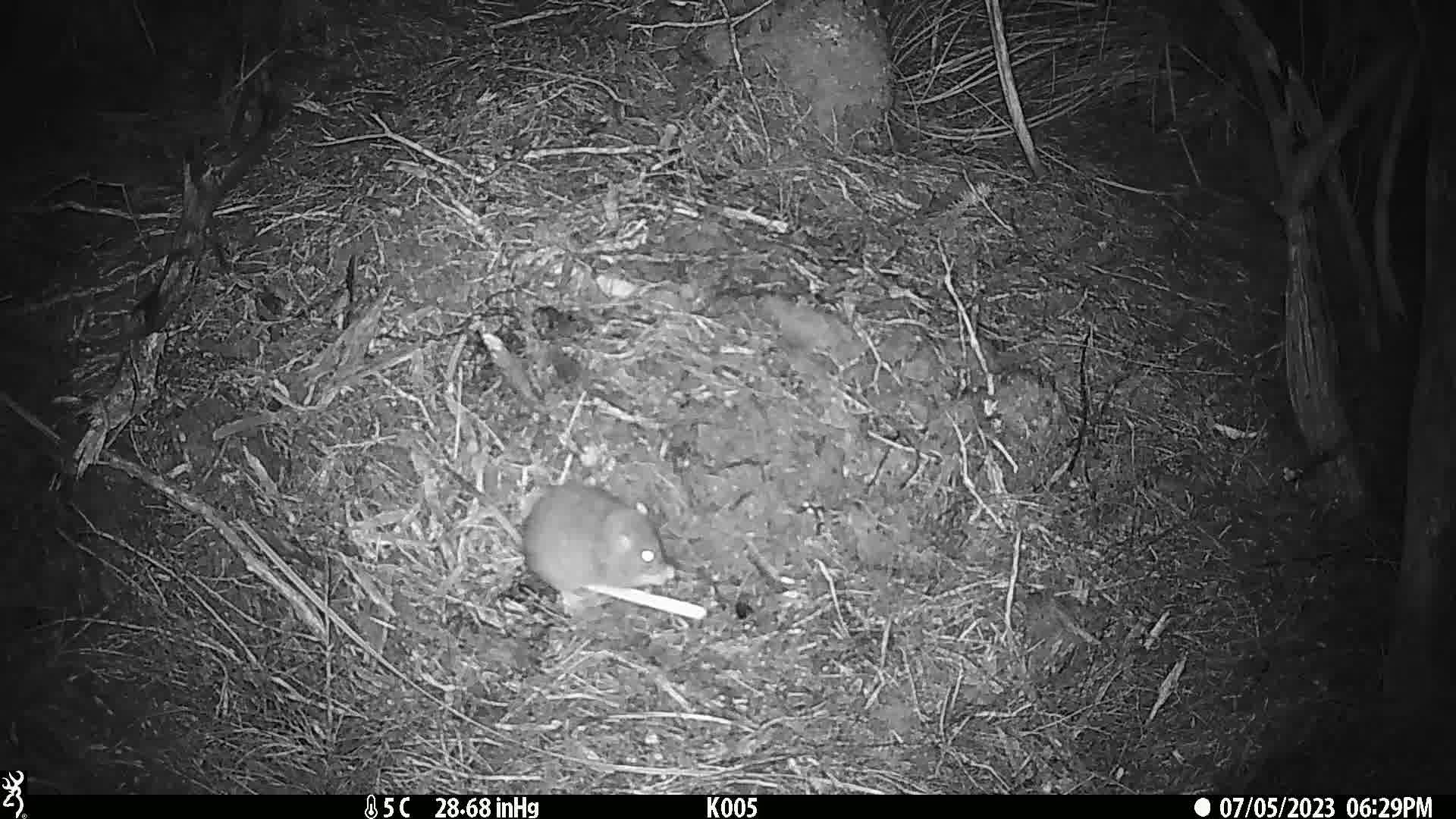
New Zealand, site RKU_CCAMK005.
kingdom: Animalia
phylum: Chordata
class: Mammalia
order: Rodentia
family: Muridae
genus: Rattus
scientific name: Rattus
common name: rat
Rat (Rattus).